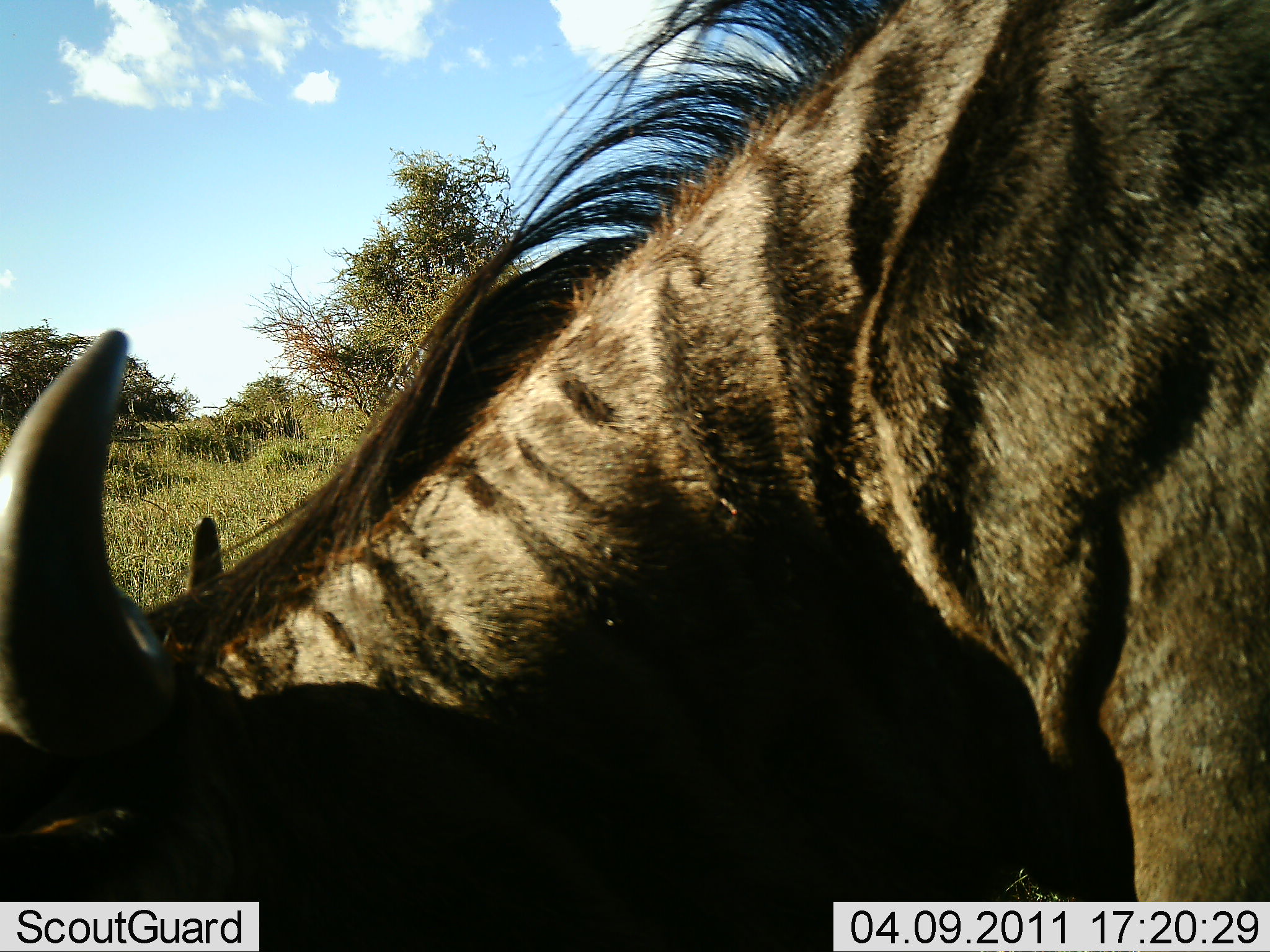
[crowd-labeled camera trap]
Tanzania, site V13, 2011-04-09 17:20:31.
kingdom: Animalia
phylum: Chordata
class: Mammalia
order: Artiodactyla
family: Bovidae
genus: Connochaetes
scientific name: Connochaetes taurinus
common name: blue wildebeest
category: wildebeest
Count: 1.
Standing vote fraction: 40%.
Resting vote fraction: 0%.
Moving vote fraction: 0%.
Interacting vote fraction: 0%.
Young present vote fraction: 0%.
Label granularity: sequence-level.